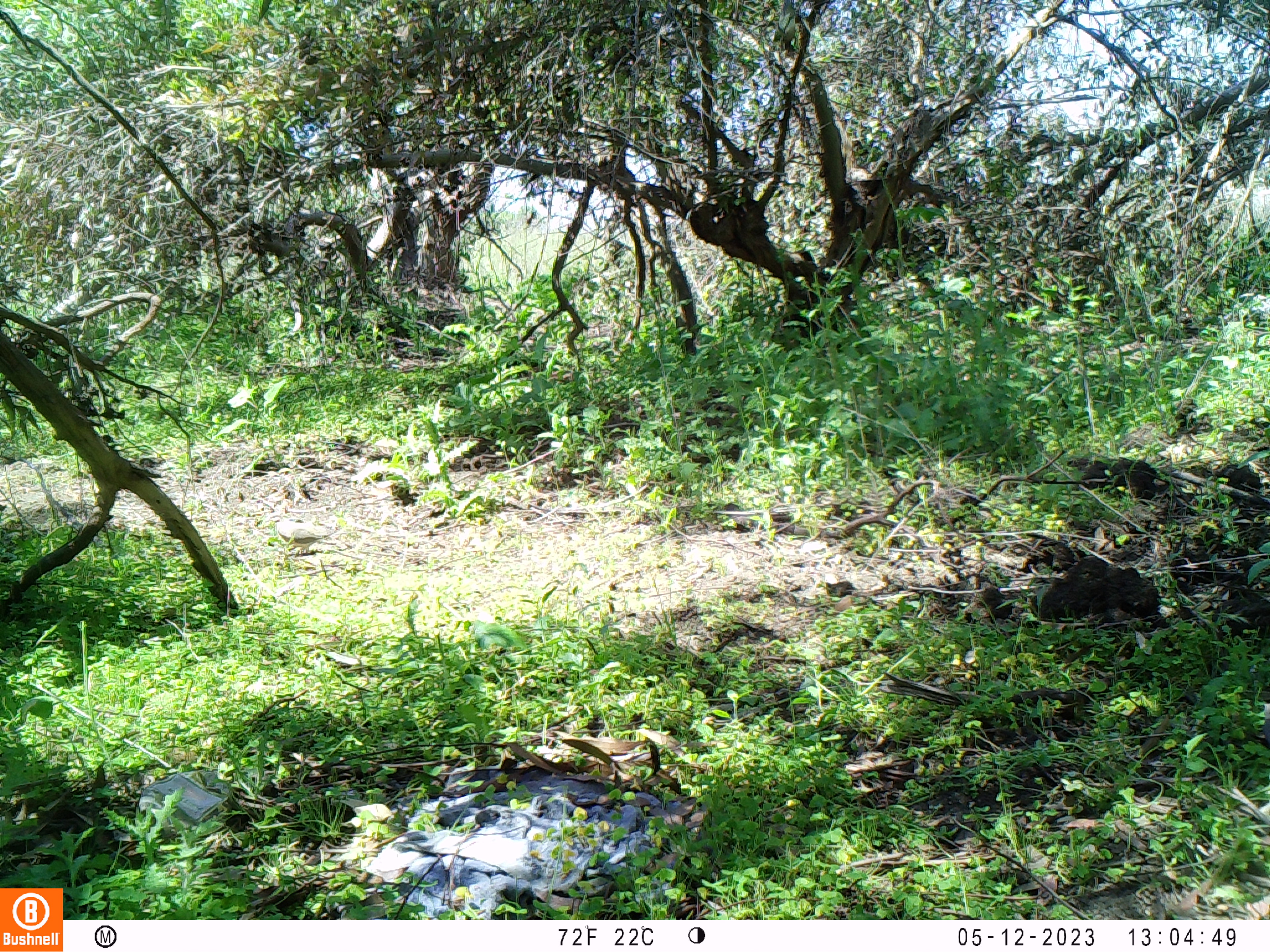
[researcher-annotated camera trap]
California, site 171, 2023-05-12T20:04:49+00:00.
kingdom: Animalia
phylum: Chordata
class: Aves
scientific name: Aves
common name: bird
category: unknown bird